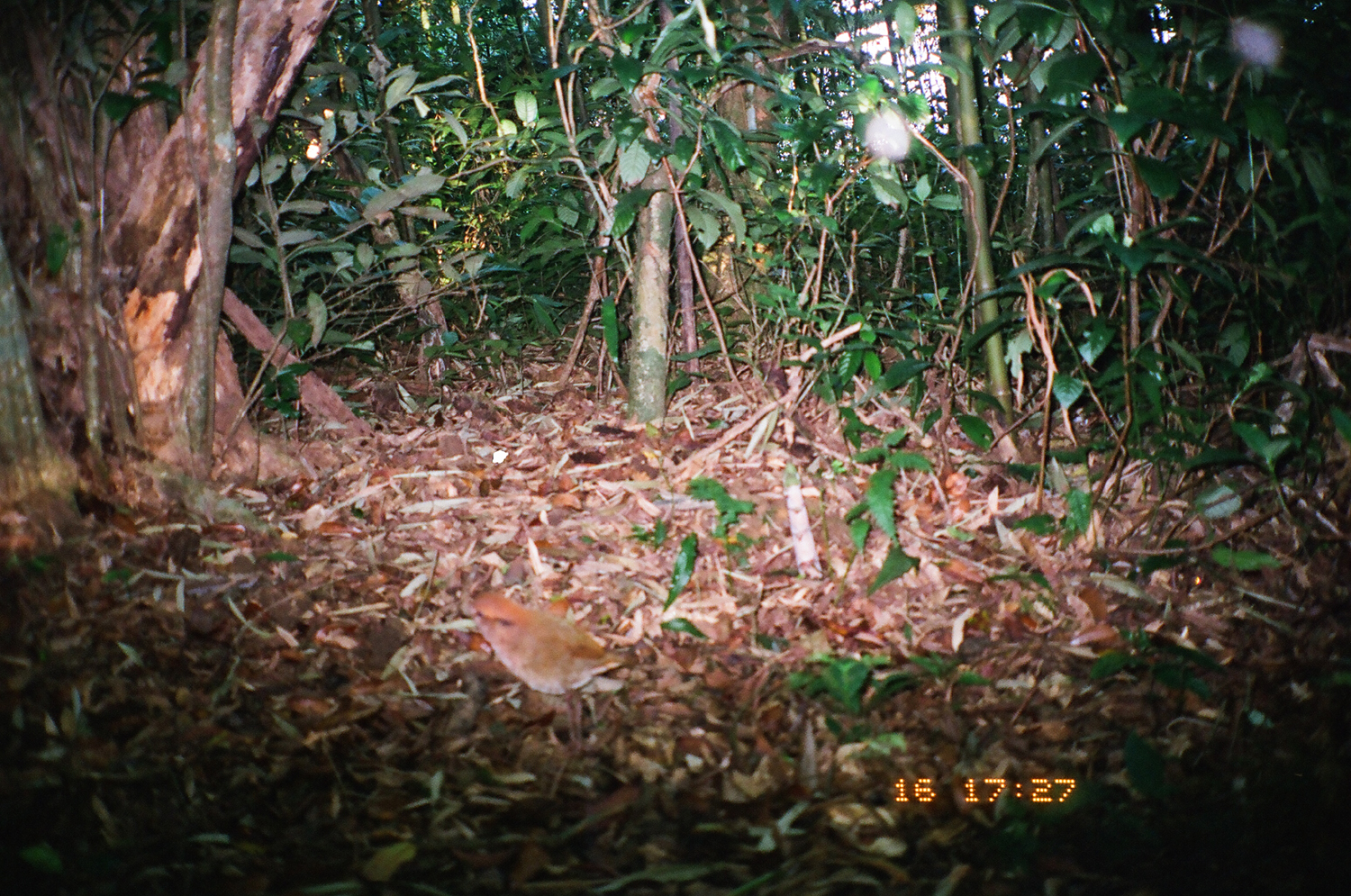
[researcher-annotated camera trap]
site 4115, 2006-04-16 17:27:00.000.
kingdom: Animalia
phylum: Chordata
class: Aves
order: Passeriformes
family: Pittidae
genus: Hydrornis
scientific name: Hydrornis oatesi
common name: rusty-naped pitta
Hydrornis oatesi (rusty-naped pitta), count 1.